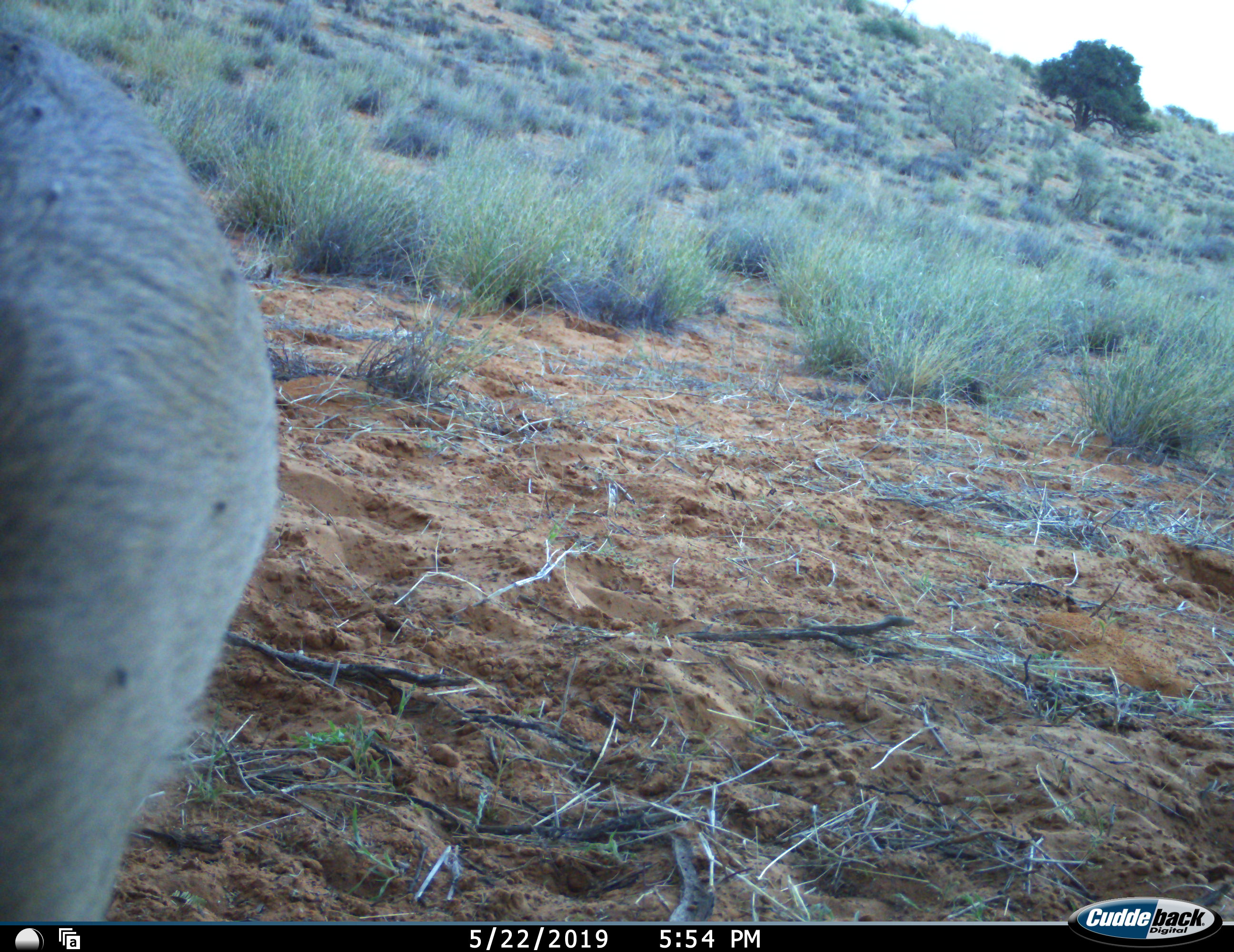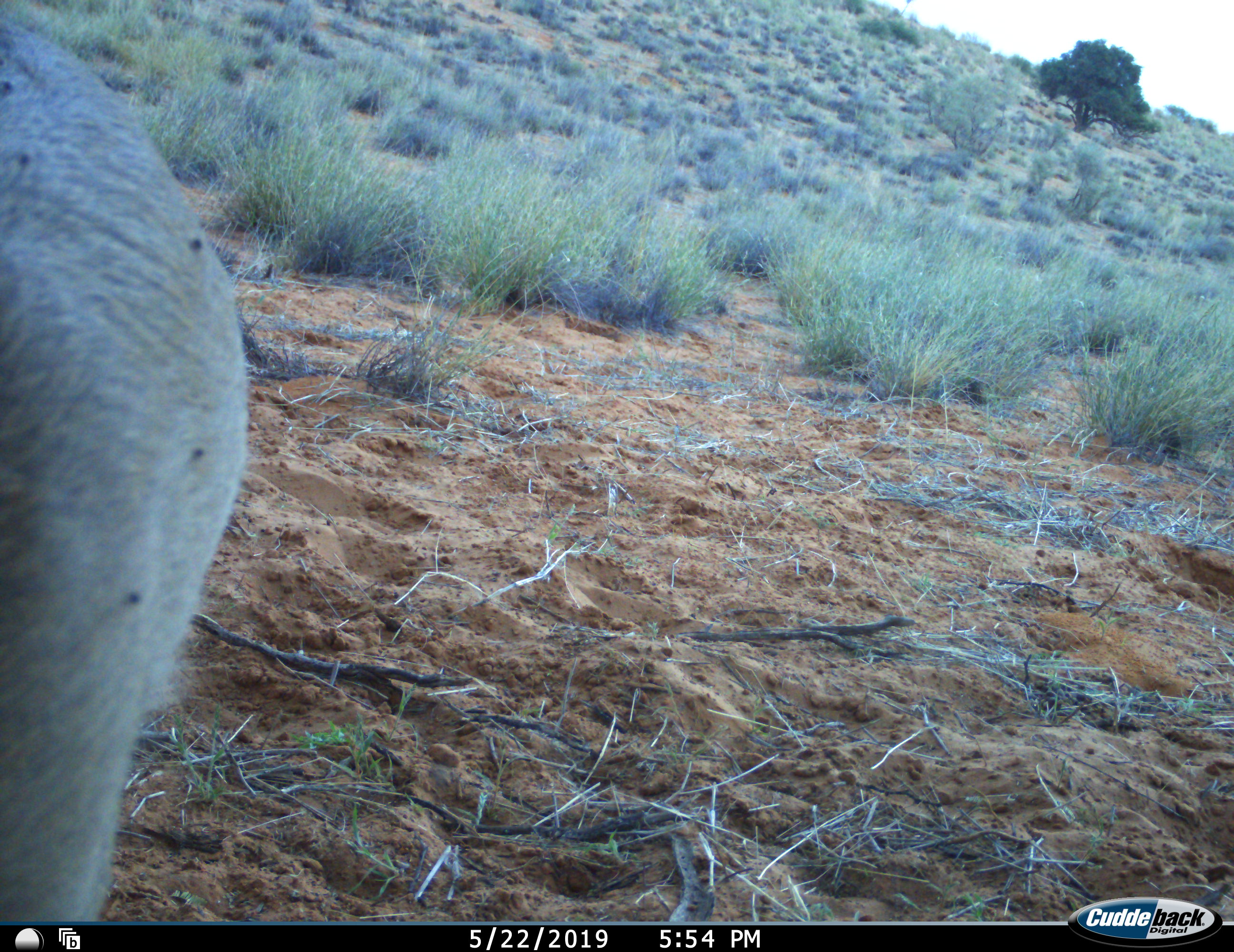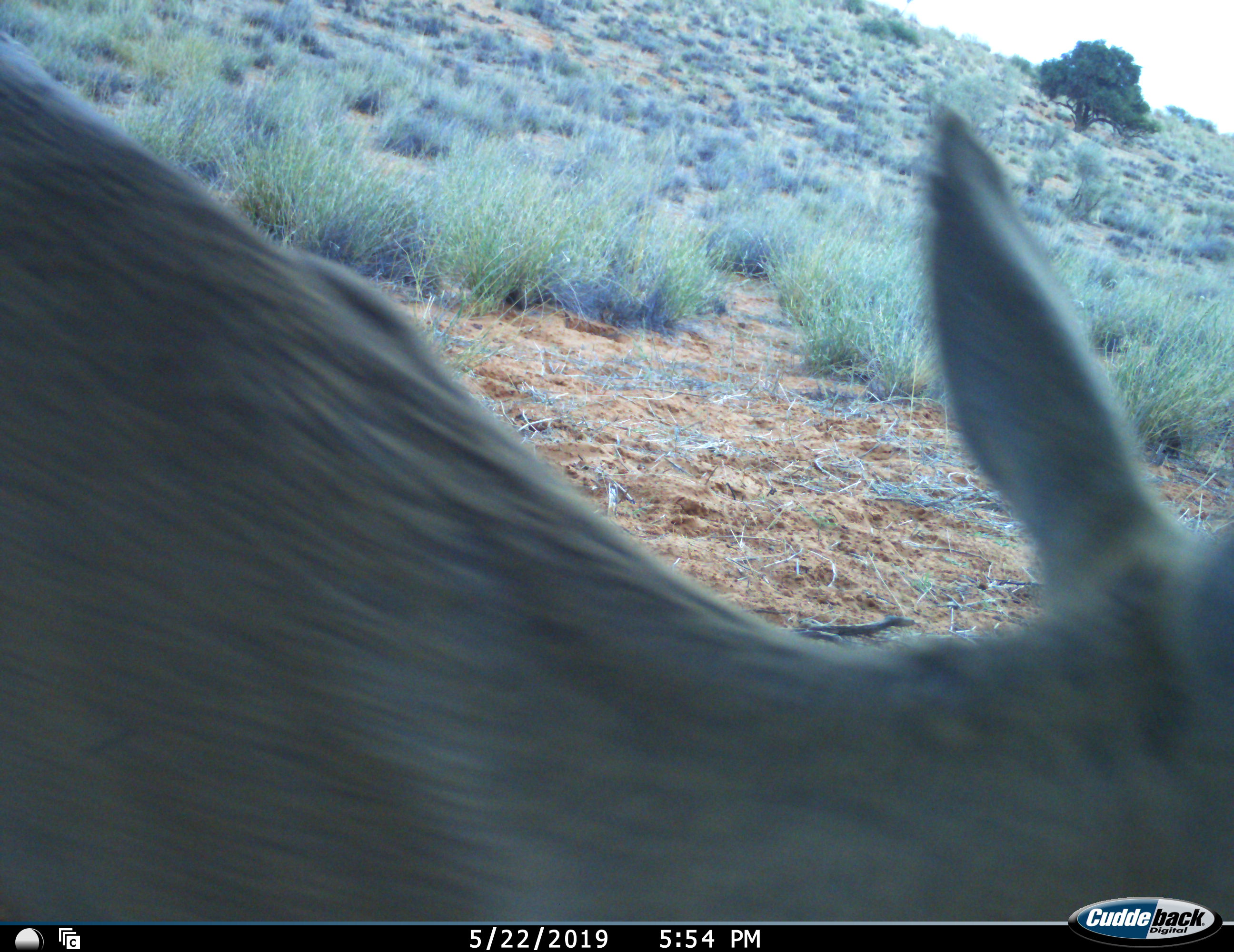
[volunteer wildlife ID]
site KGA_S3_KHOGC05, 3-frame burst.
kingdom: Animalia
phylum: Chordata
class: Mammalia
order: Artiodactyla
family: Bovidae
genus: Sylvicapra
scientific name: Sylvicapra grimmia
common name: common duiker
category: duikercommongrey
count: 1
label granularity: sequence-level